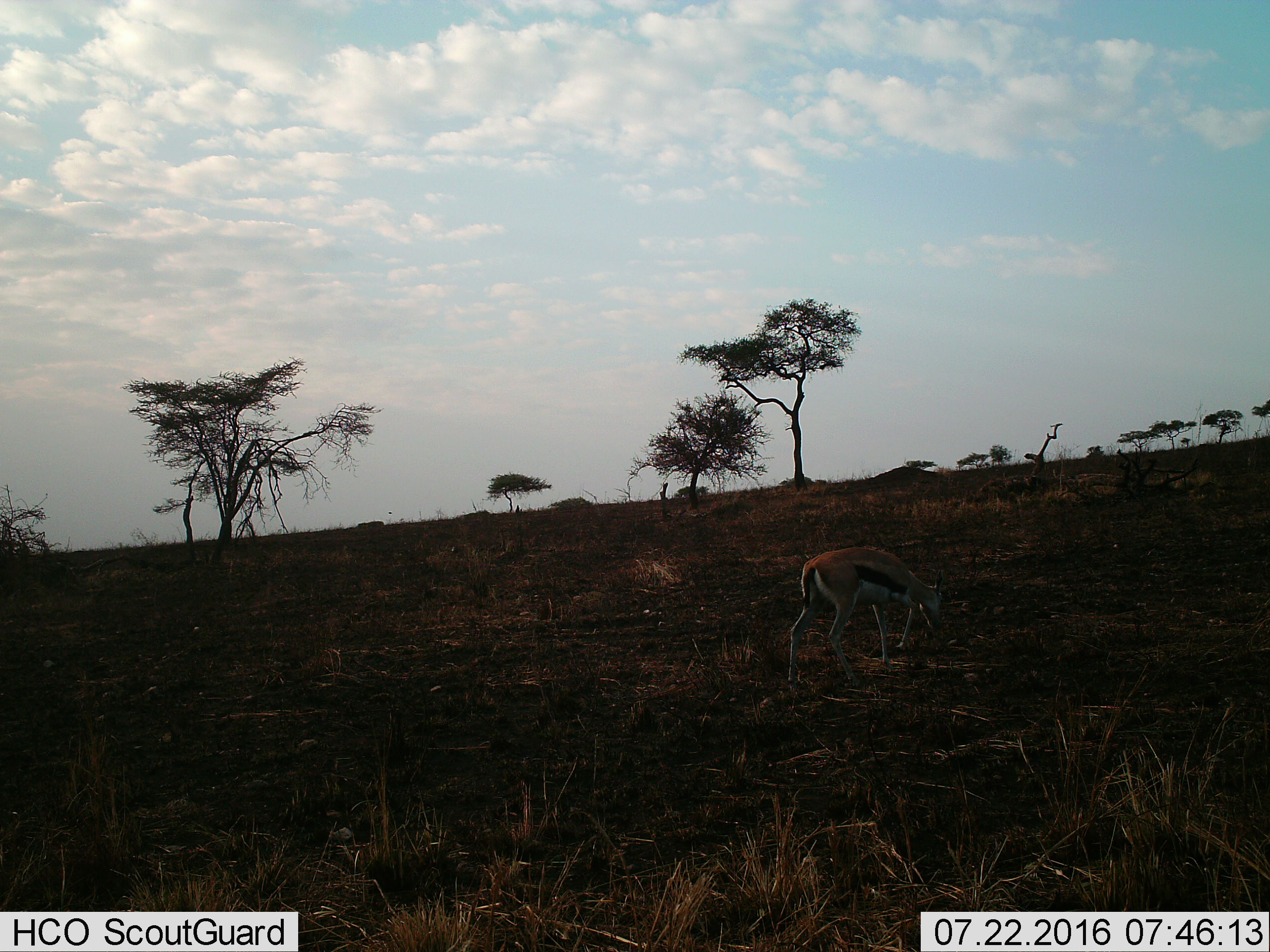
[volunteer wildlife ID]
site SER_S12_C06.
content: unidentified animal